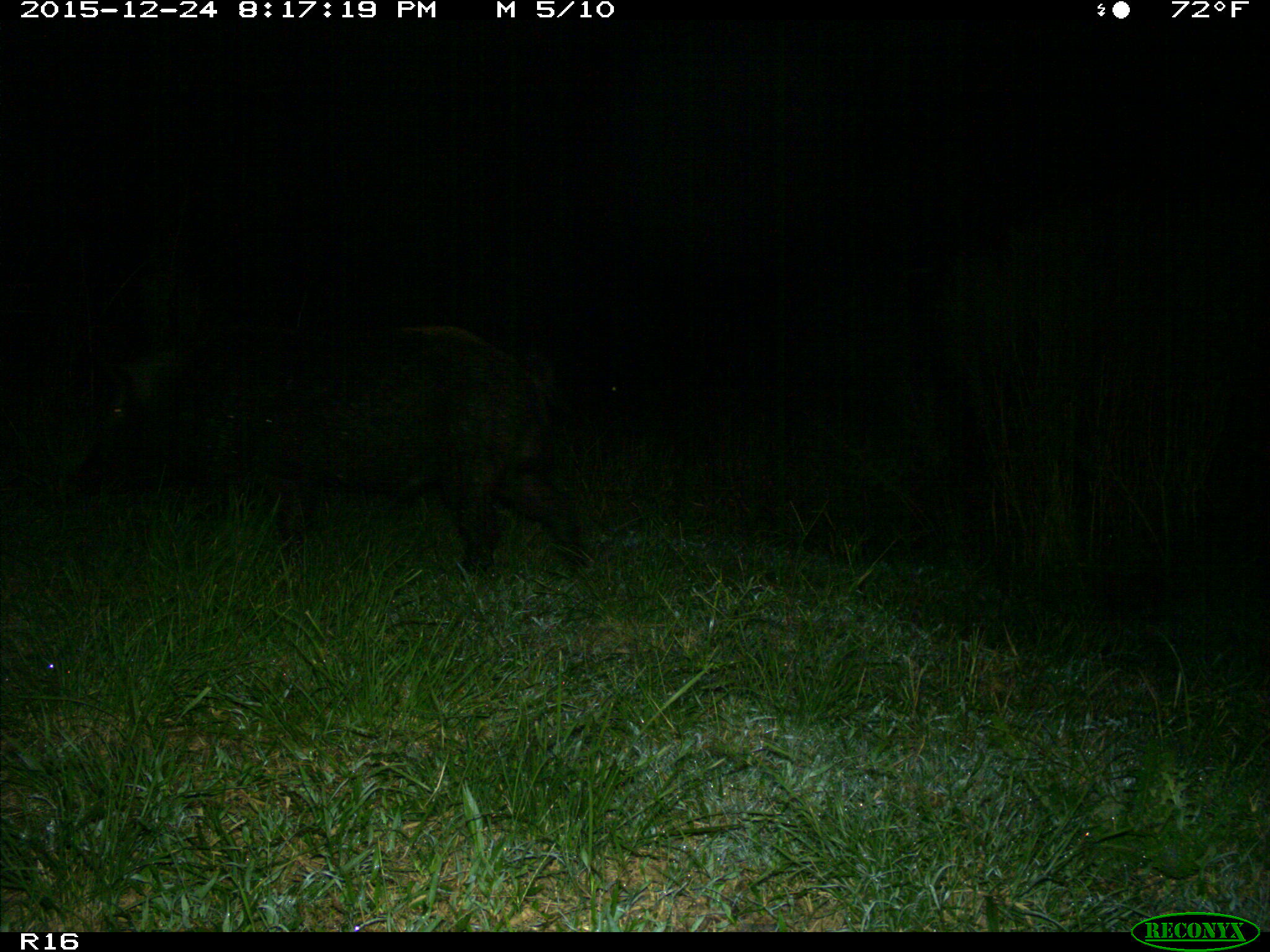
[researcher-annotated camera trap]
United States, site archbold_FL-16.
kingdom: Animalia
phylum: Chordata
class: Mammalia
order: Artiodactyla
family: Suidae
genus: Sus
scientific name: Sus scrofa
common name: wild boar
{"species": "Sus scrofa (wild boar)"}